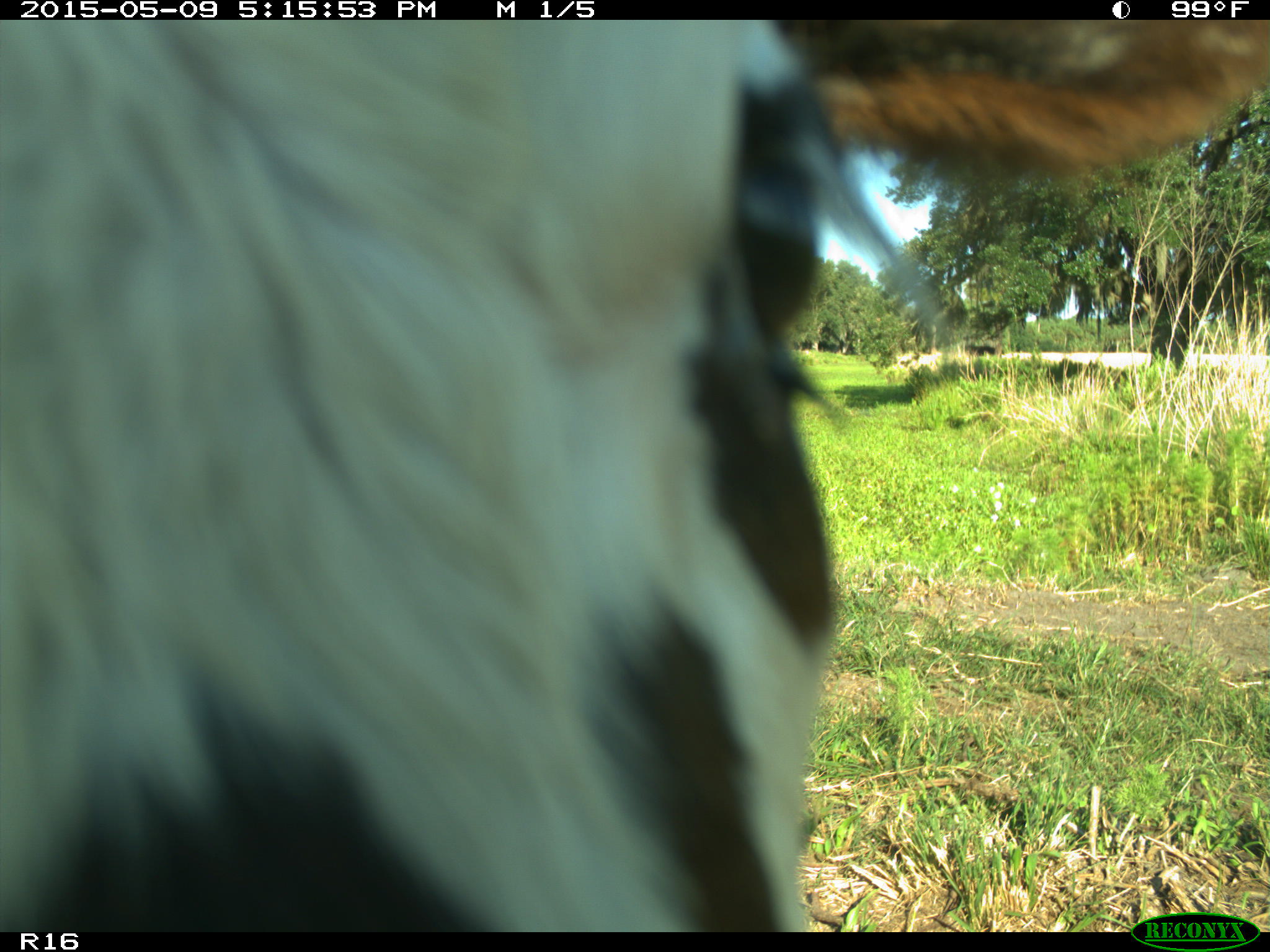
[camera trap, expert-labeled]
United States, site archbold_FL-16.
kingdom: Animalia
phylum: Chordata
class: Mammalia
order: Artiodactyla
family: Suidae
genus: Sus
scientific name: Sus scrofa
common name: wild boar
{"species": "Sus scrofa (wild boar)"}